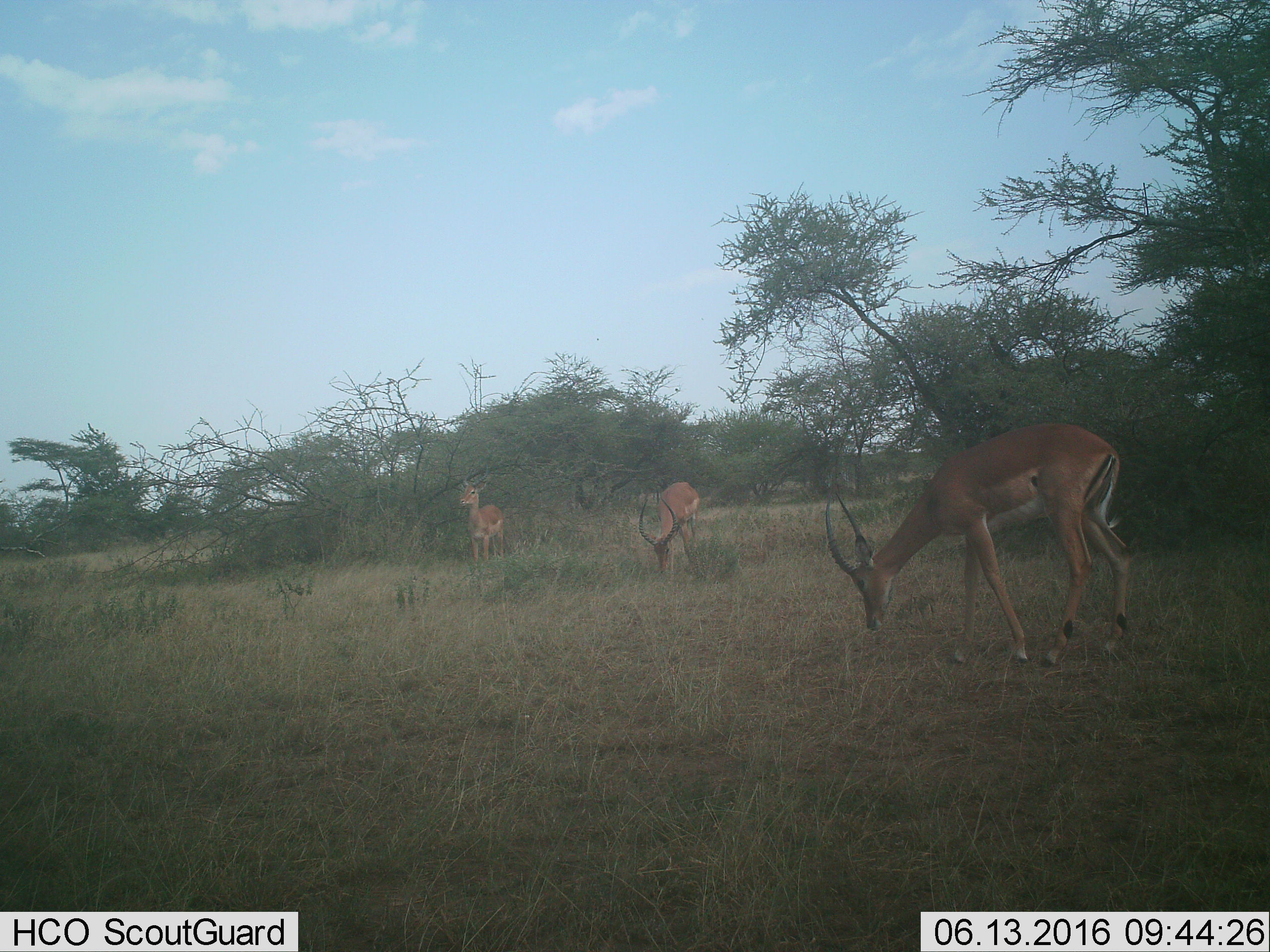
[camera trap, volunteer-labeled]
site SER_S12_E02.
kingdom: Animalia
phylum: Chordata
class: Mammalia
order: Artiodactyla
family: Bovidae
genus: Aepyceros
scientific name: Aepyceros melampus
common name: impala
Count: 3.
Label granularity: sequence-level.